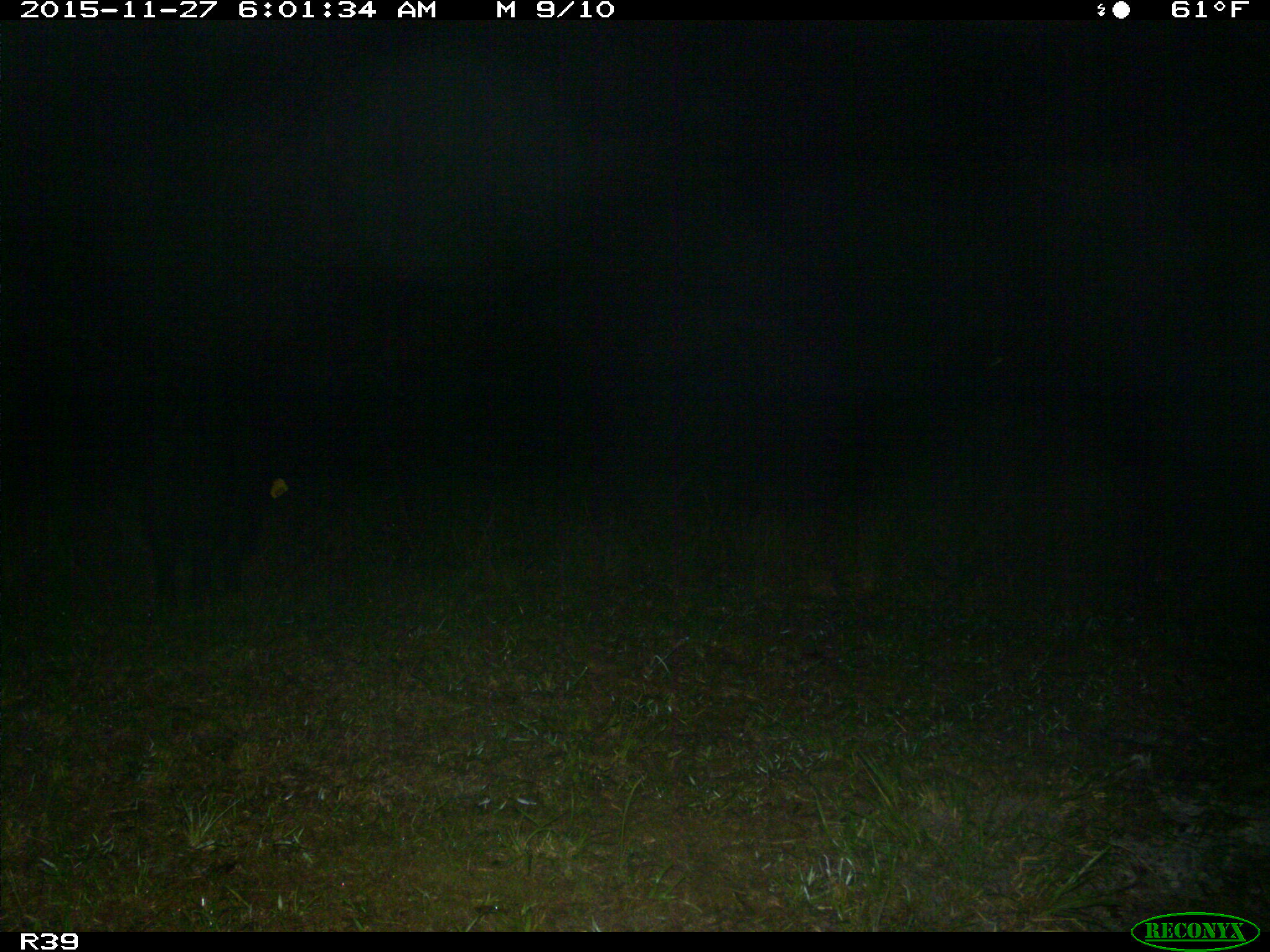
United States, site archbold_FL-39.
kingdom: Animalia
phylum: Chordata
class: Mammalia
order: Artiodactyla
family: Suidae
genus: Sus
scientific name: Sus scrofa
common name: wild boar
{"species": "Sus scrofa (wild boar)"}